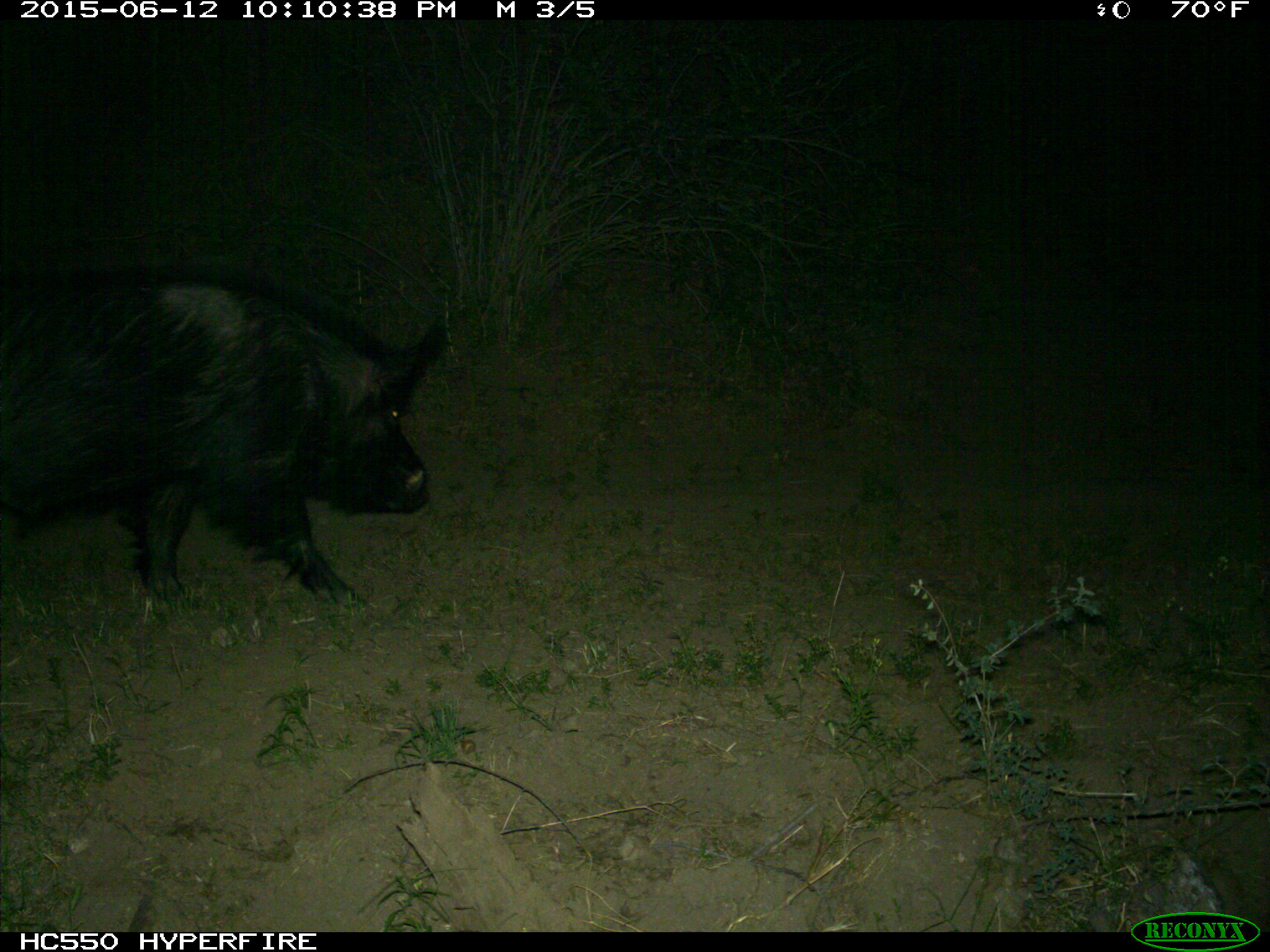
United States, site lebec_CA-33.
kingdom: Animalia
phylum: Chordata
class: Mammalia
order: Artiodactyla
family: Suidae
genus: Sus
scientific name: Sus scrofa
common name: wild boar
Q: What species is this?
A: Sus scrofa (wild boar).